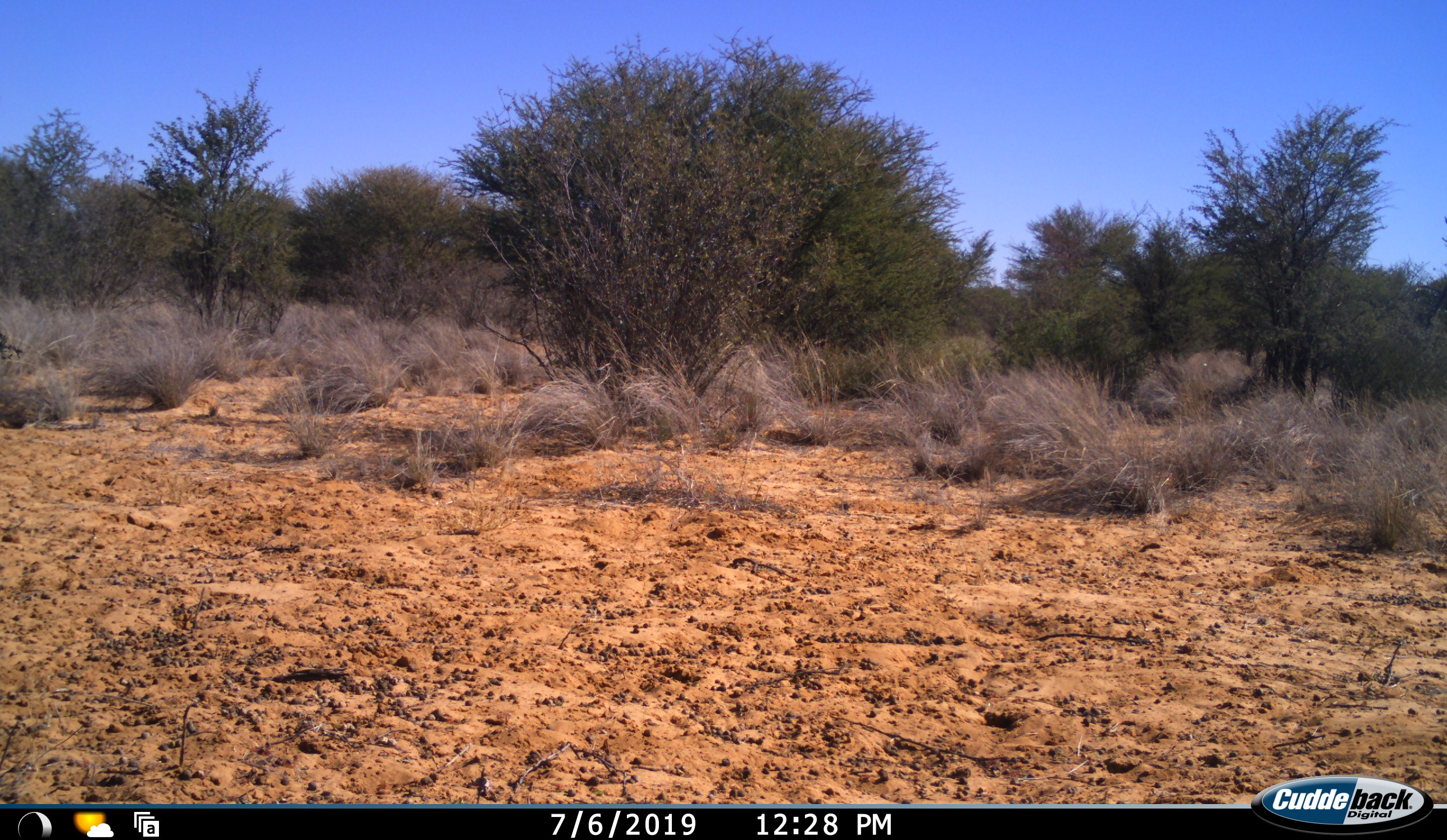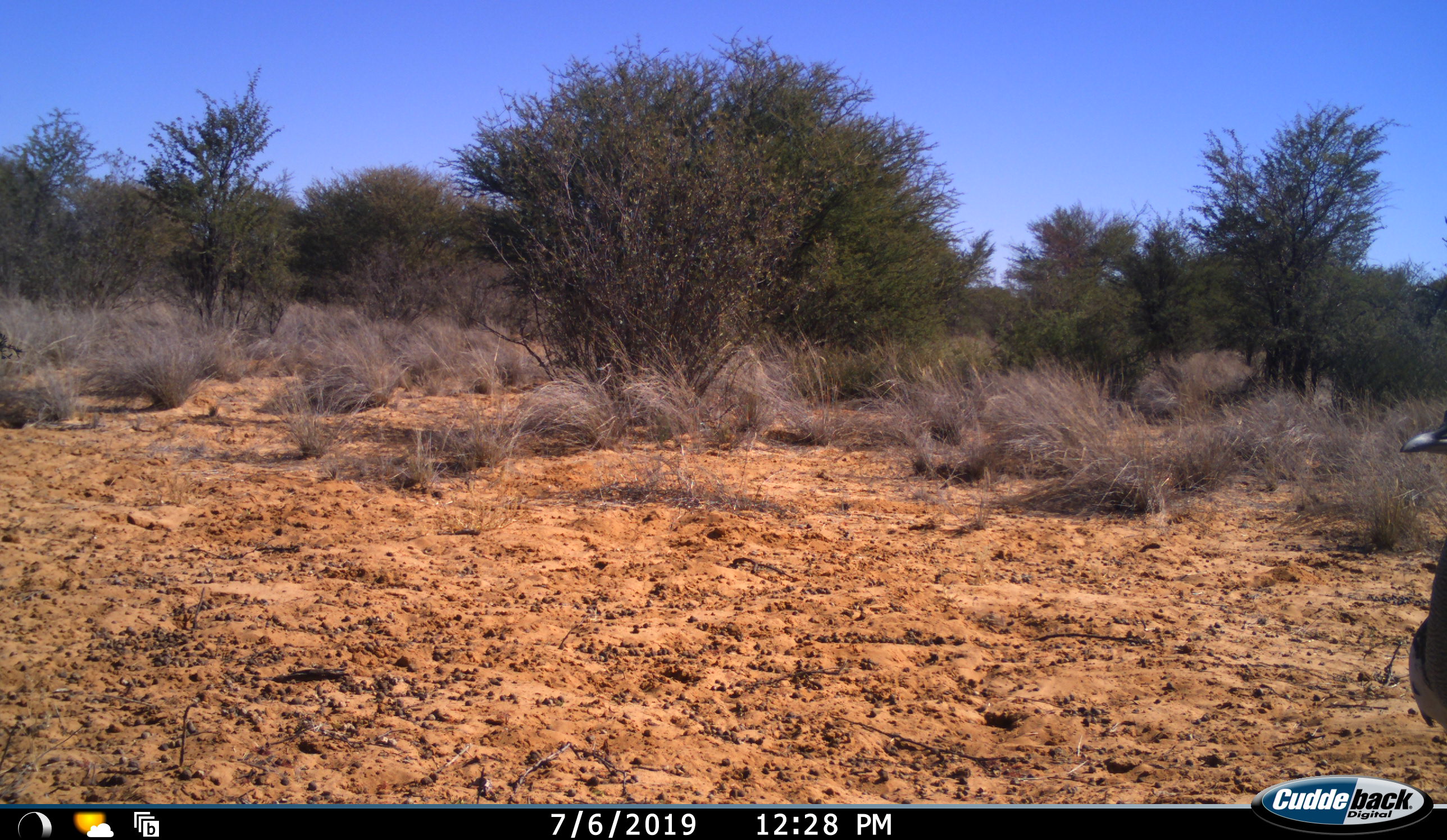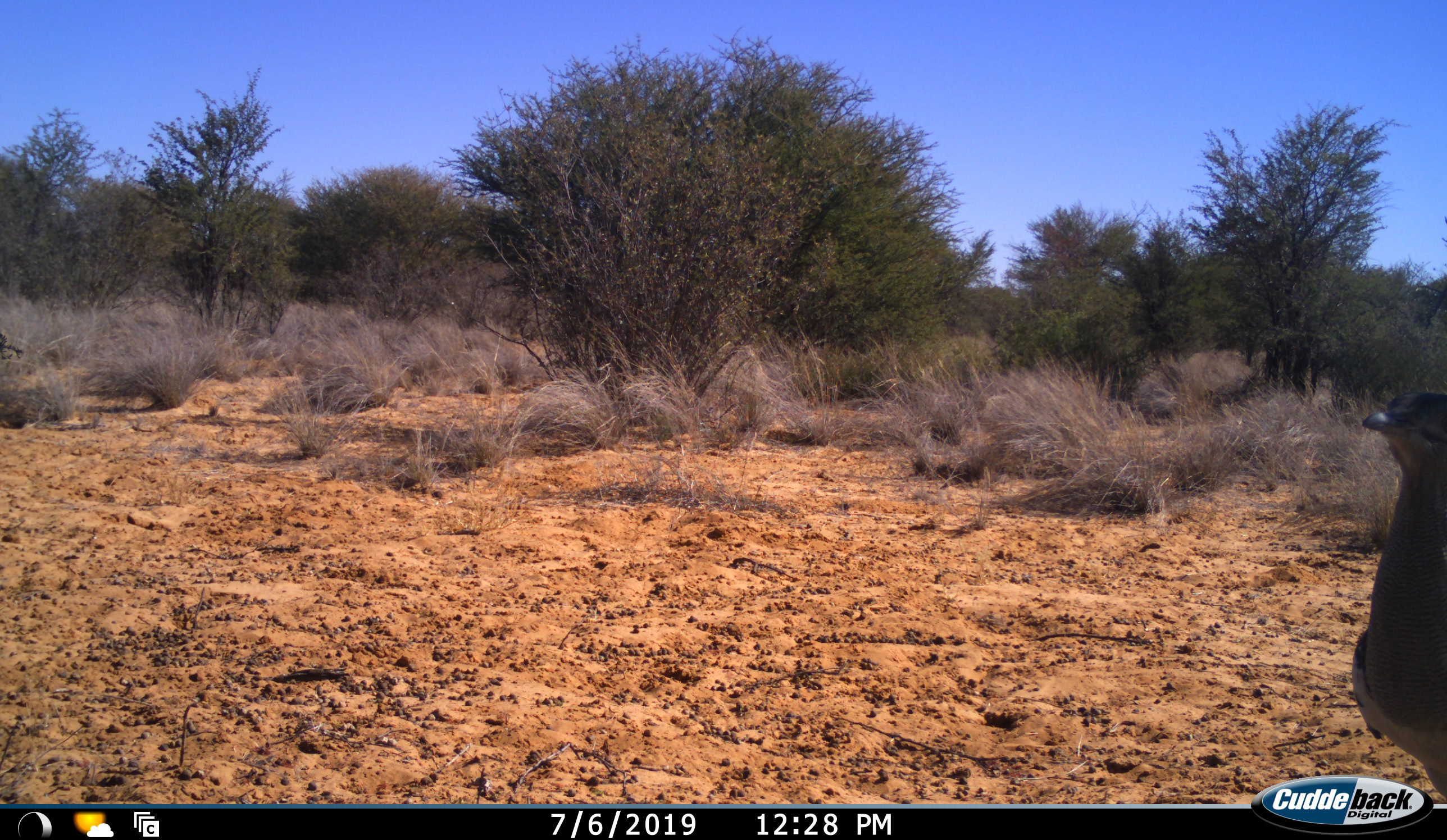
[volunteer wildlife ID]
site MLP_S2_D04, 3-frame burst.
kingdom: Animalia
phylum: Chordata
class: Aves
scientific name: Aves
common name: bird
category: birdother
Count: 1.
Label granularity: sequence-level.